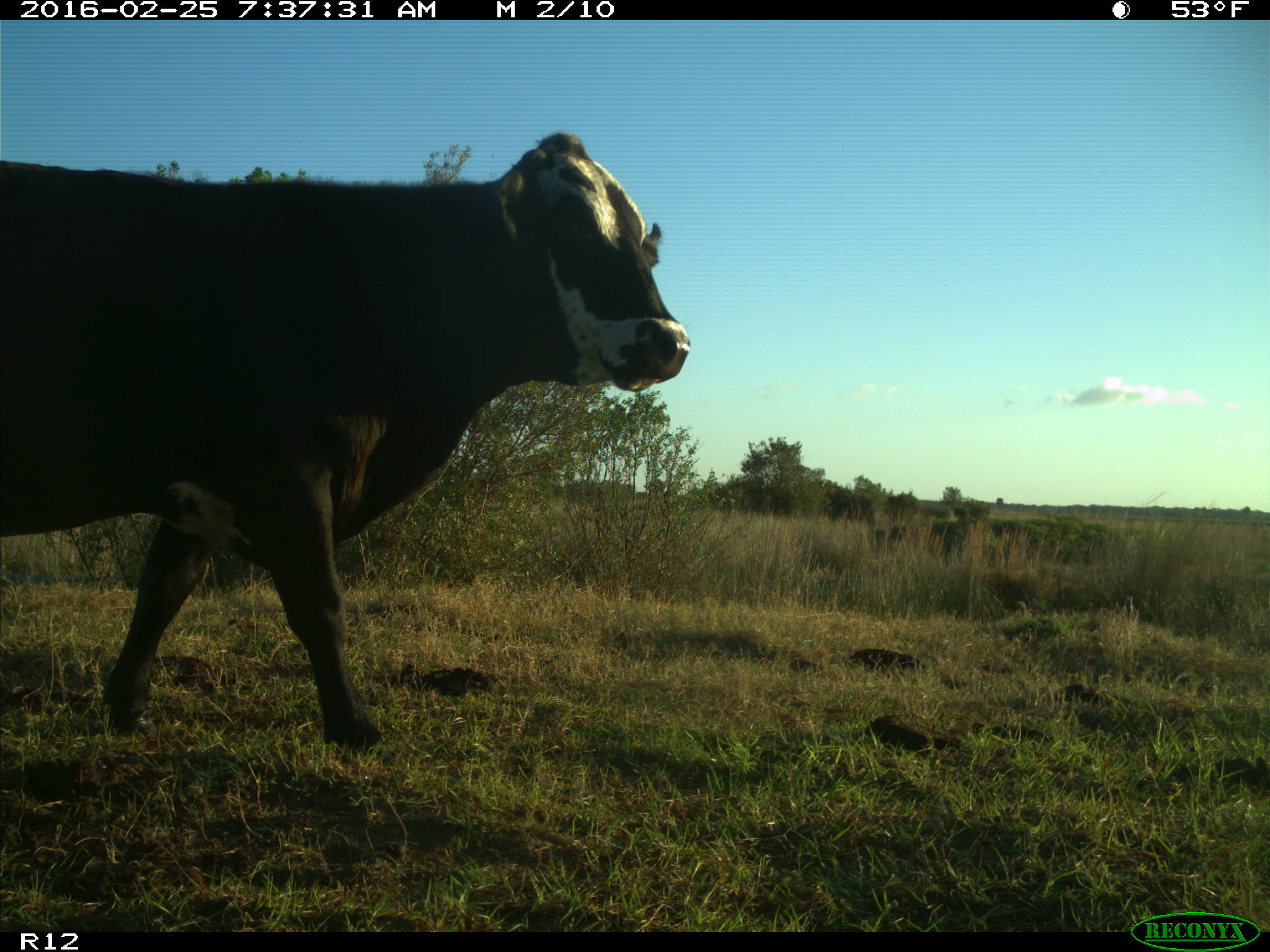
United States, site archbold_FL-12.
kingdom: Animalia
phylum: Chordata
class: Mammalia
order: Artiodactyla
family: Bovidae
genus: Bos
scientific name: Bos taurus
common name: domestic cow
Bos taurus (domestic cow).